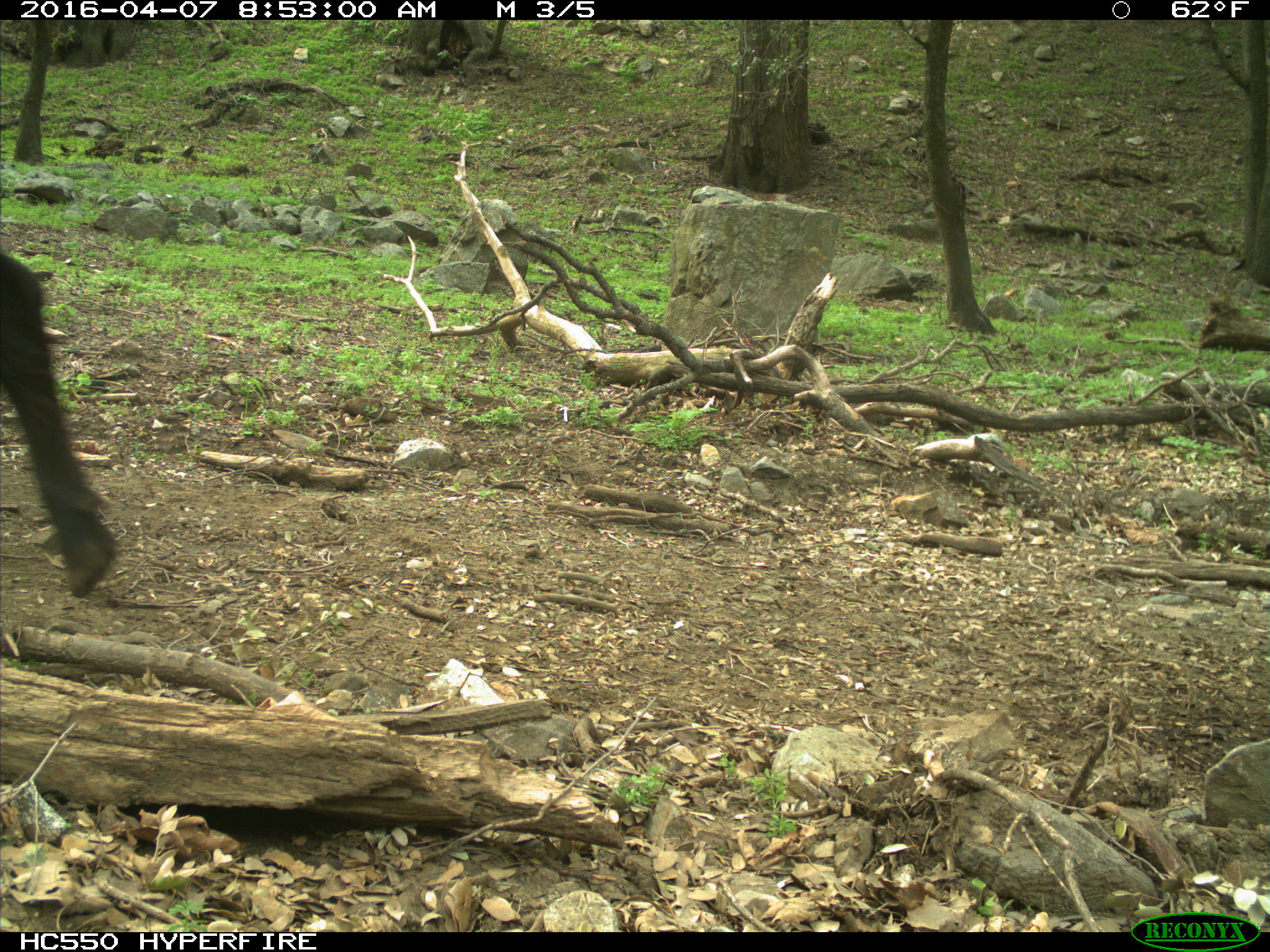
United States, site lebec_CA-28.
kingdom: Animalia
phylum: Chordata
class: Mammalia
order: Artiodactyla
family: Bovidae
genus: Bos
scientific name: Bos taurus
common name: domestic cow